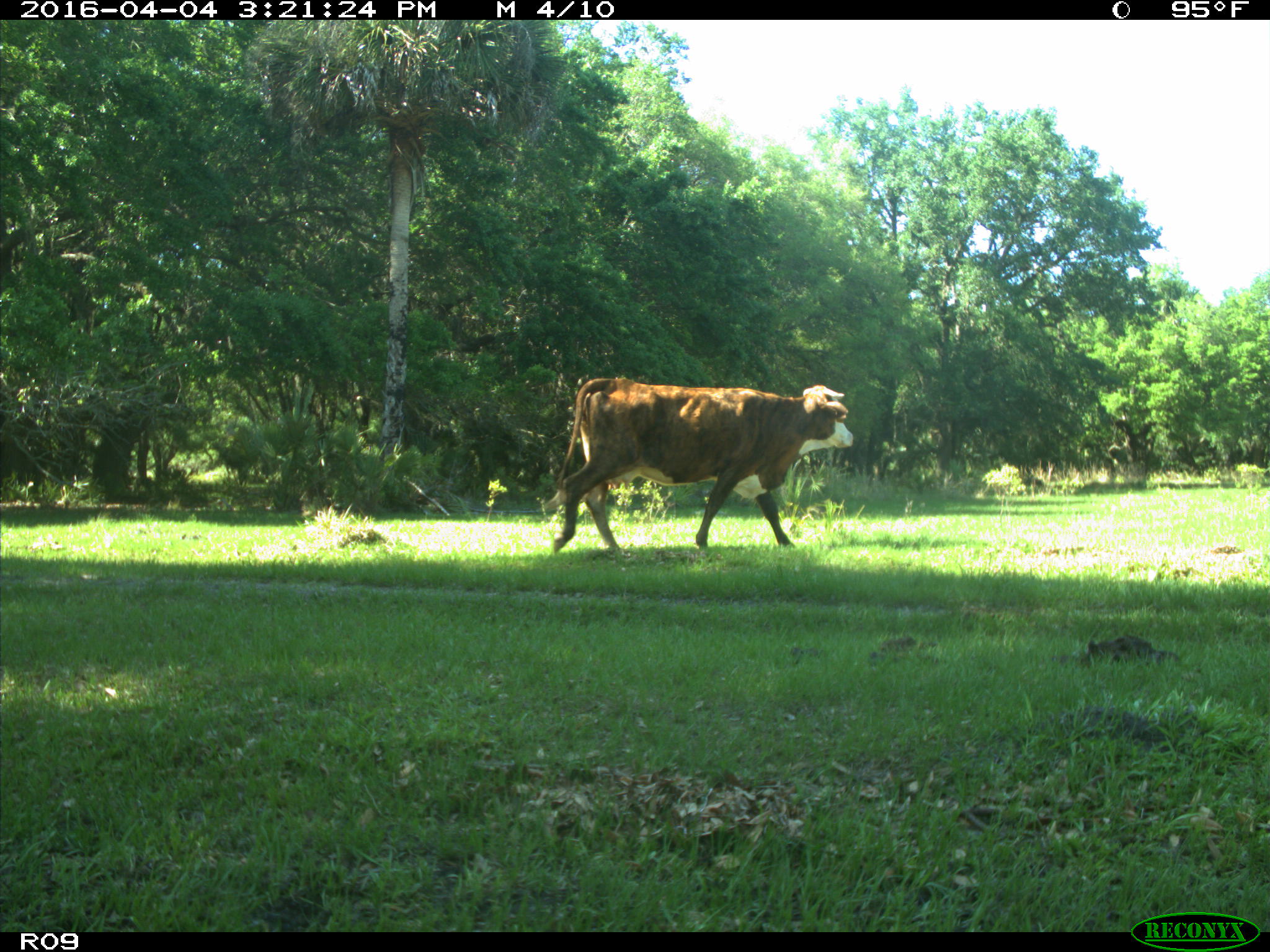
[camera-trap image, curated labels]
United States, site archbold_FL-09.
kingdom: Animalia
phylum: Chordata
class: Mammalia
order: Artiodactyla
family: Bovidae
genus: Bos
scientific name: Bos taurus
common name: domestic cow